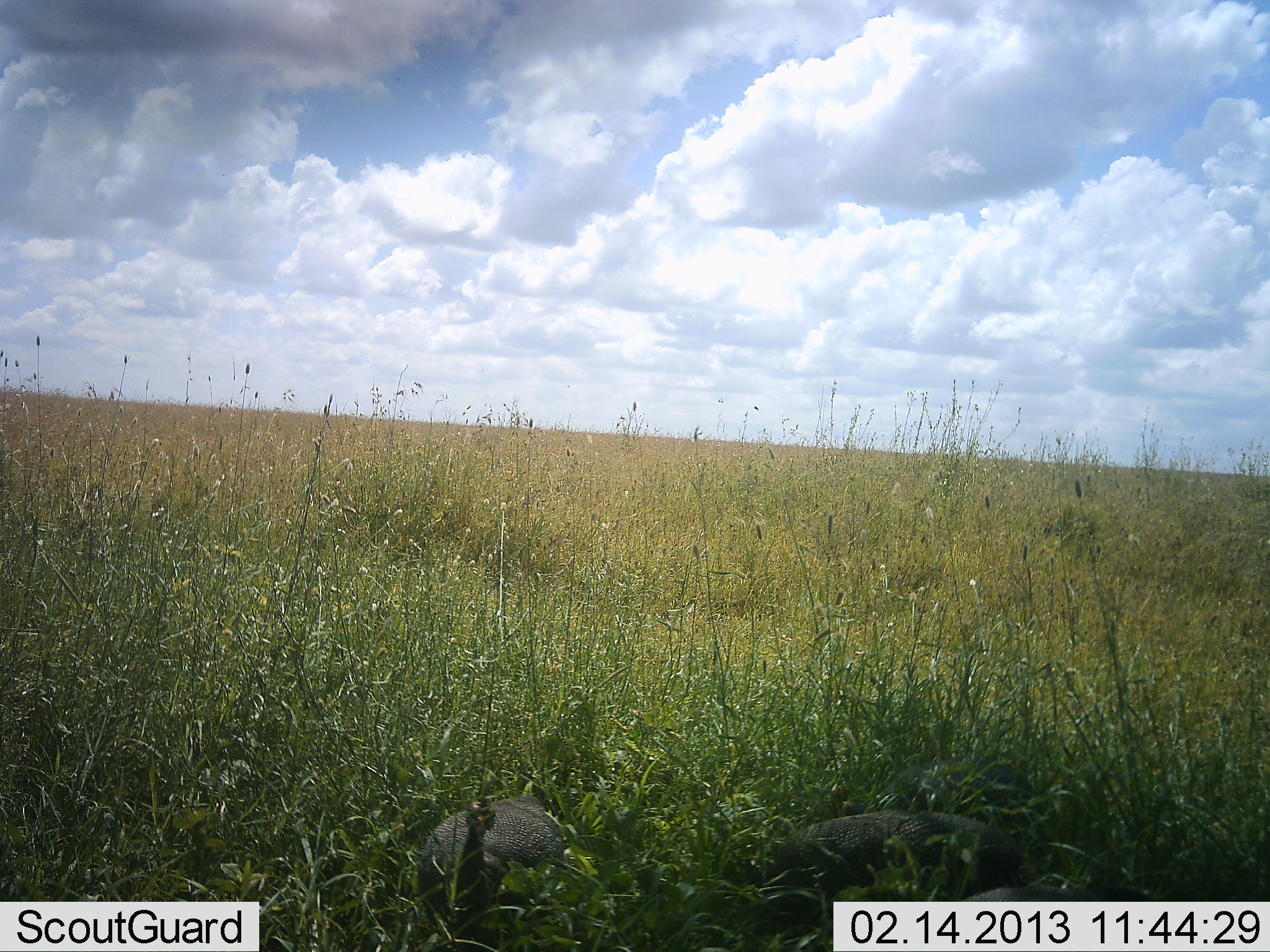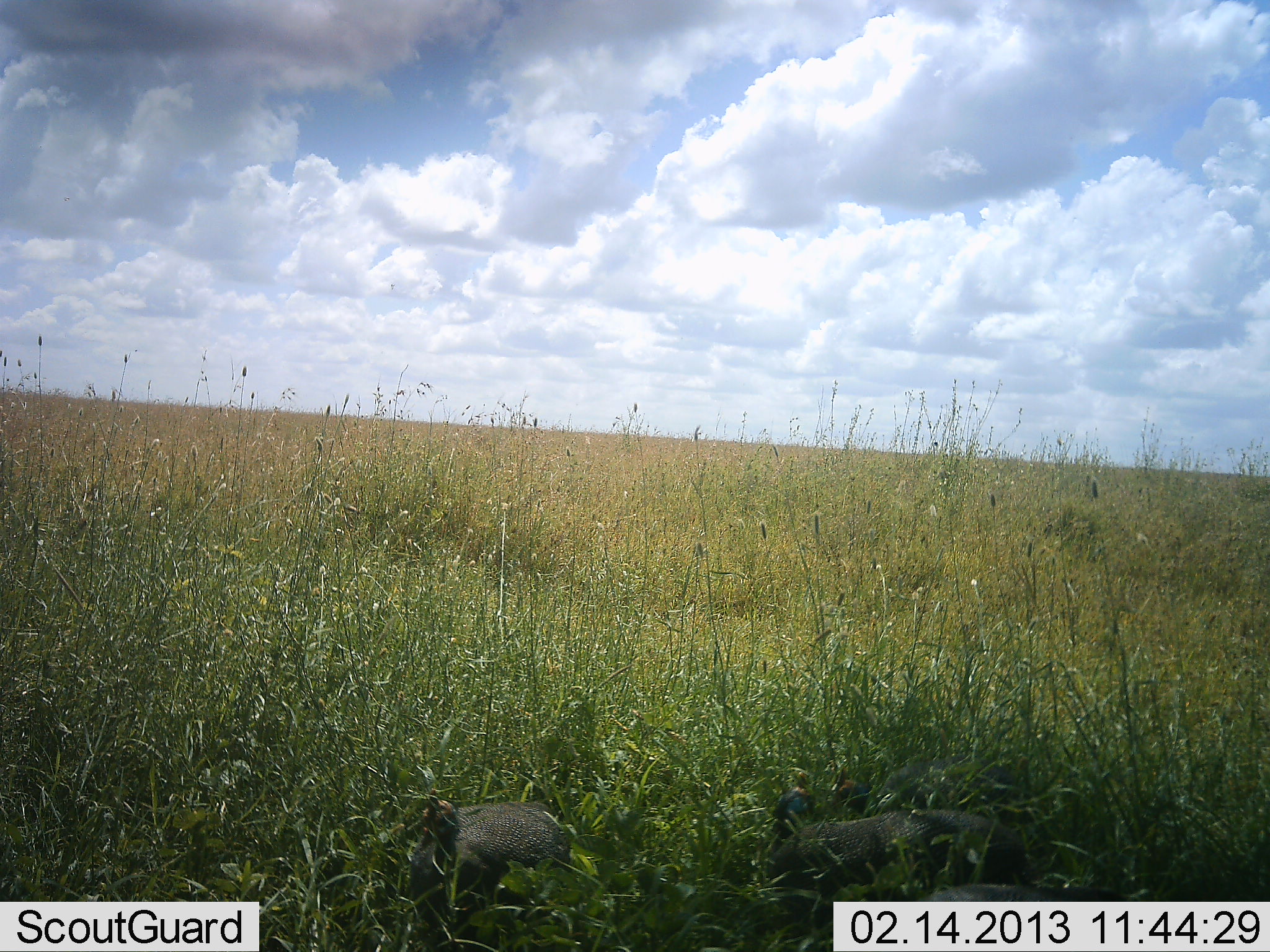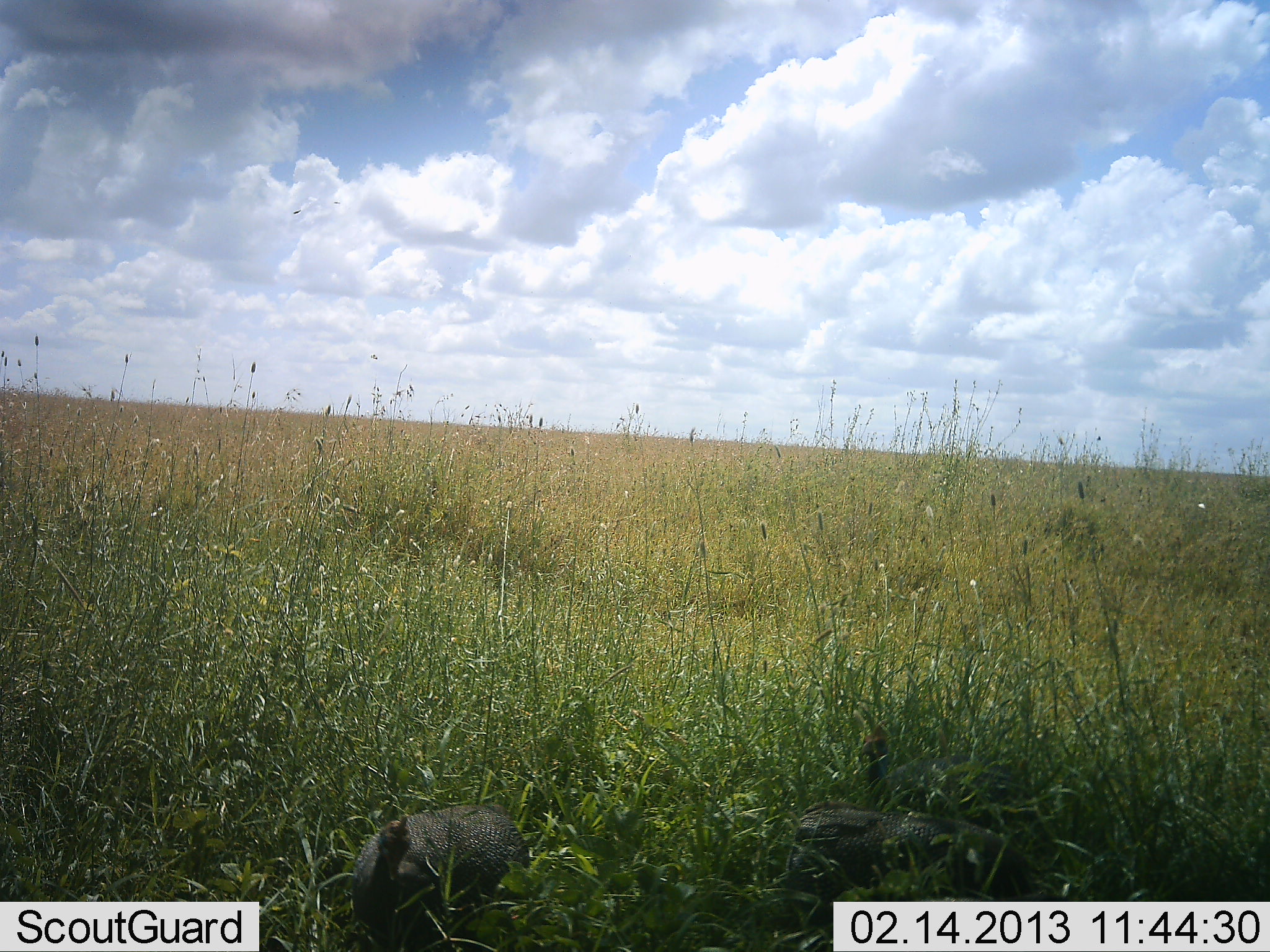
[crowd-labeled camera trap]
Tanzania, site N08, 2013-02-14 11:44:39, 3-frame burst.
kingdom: Animalia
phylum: Chordata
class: Aves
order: Galliformes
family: Numididae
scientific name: Numididae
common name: guinea fowl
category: guineafowl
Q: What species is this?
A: Guineafowl (guinea fowl) (Numididae).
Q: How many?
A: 2.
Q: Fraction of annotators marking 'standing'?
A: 38%.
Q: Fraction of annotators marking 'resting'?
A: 17%.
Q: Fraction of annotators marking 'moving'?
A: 23%.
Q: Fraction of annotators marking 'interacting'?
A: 5%.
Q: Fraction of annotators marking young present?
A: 0%.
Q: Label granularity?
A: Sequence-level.